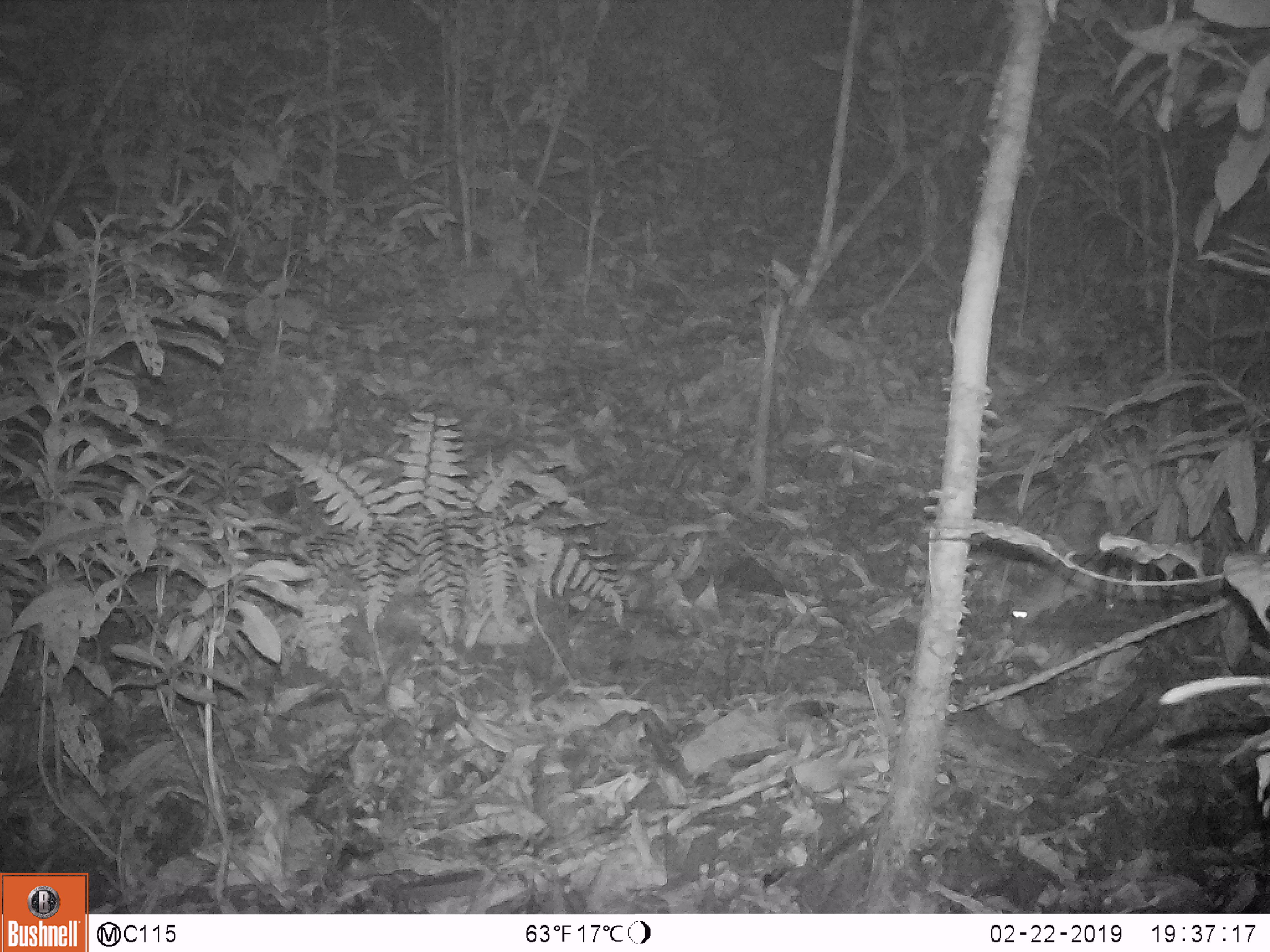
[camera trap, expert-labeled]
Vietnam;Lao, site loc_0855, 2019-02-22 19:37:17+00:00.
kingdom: Animalia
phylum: Chordata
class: Mammalia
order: Rodentia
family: Muridae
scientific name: Muridae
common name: old-world mice and rats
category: unidentified murid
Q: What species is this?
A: Unidentified murid (old-world mice and rats) (Muridae).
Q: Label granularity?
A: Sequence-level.